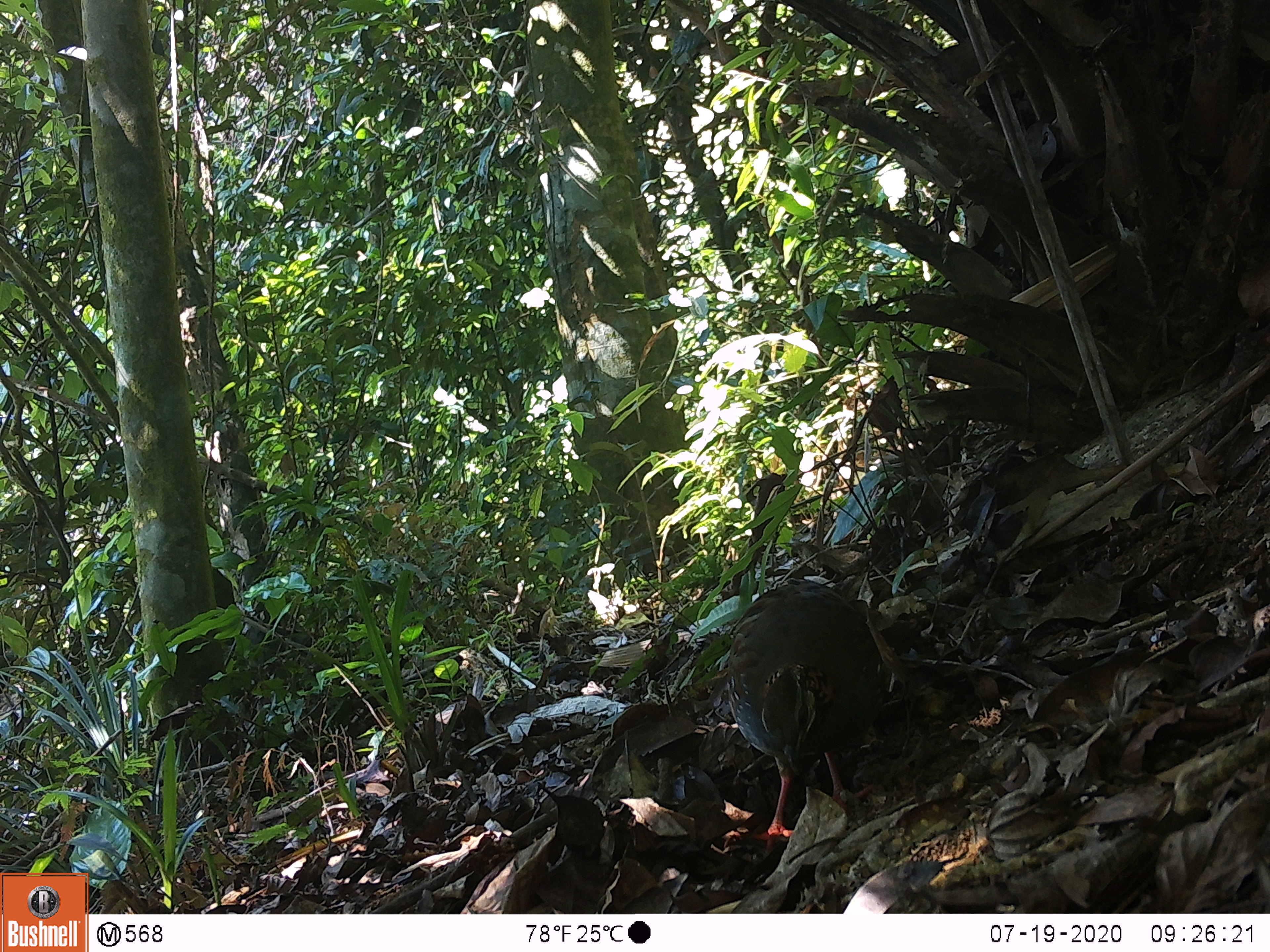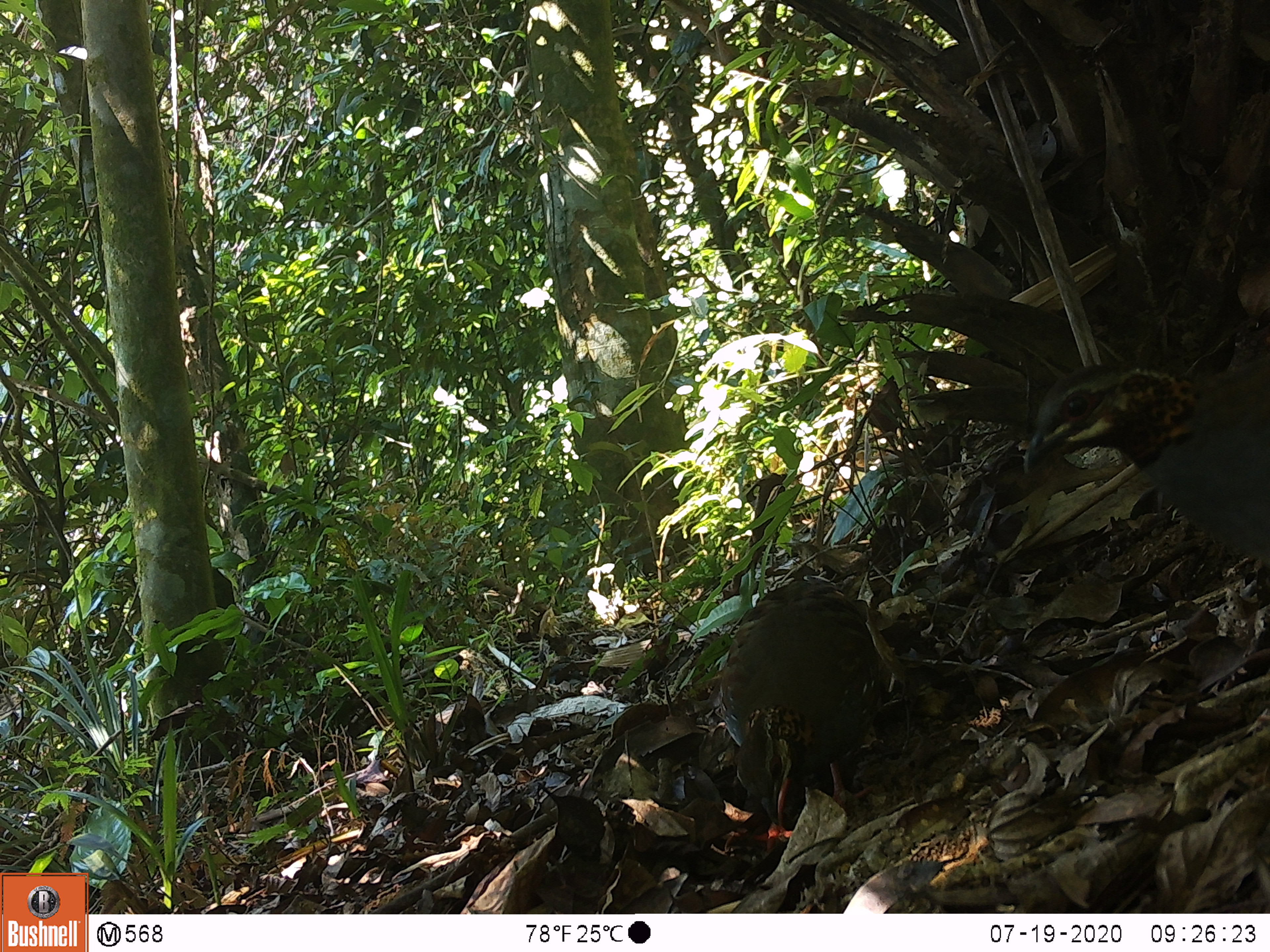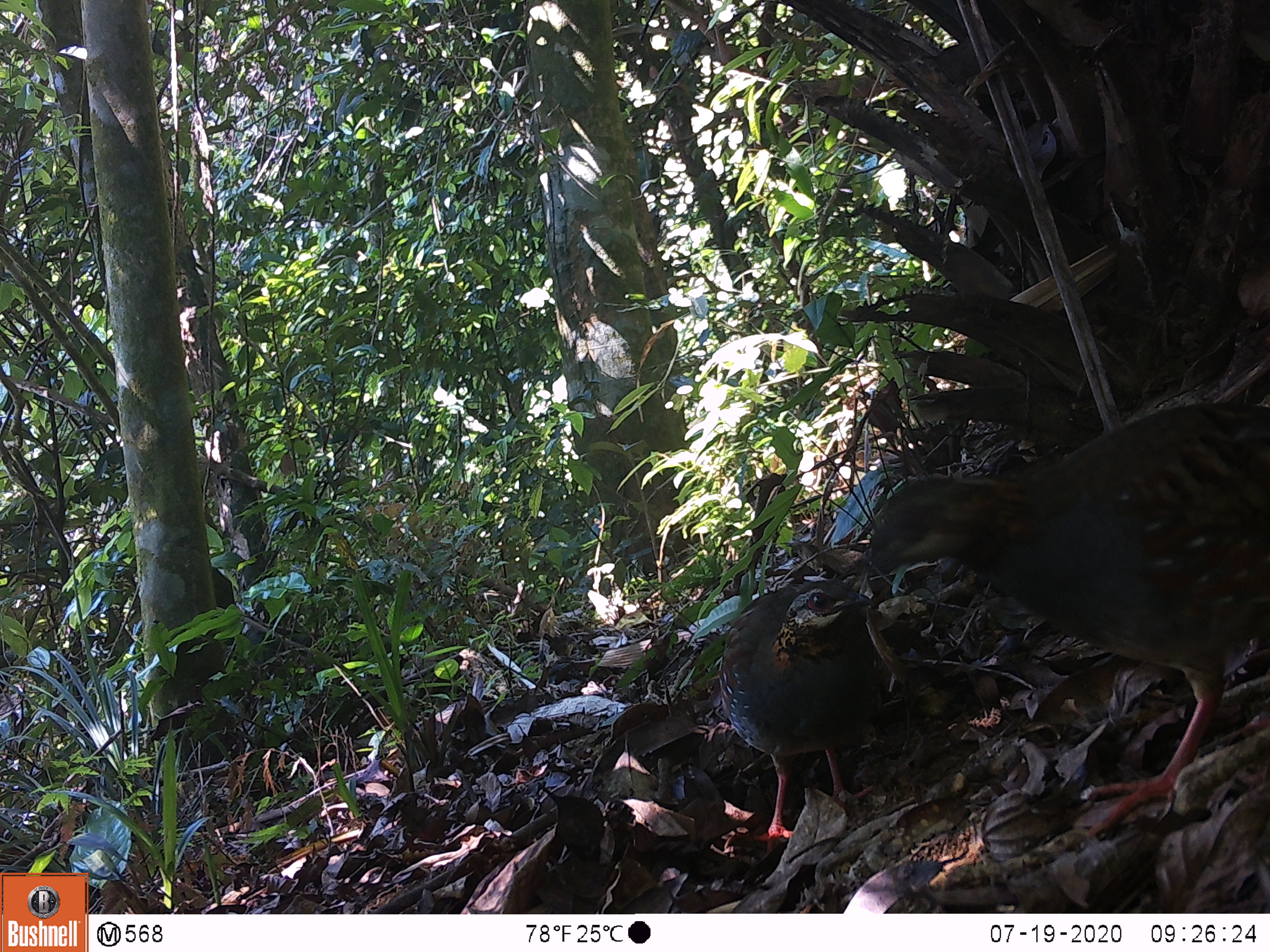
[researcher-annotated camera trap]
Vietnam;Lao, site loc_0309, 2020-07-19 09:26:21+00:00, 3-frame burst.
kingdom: Animalia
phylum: Chordata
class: Aves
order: Galliformes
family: Phasianidae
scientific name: Phasianidae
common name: partridge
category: unidentified partridge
Unidentified partridge (partridge) (Phasianidae). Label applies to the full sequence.